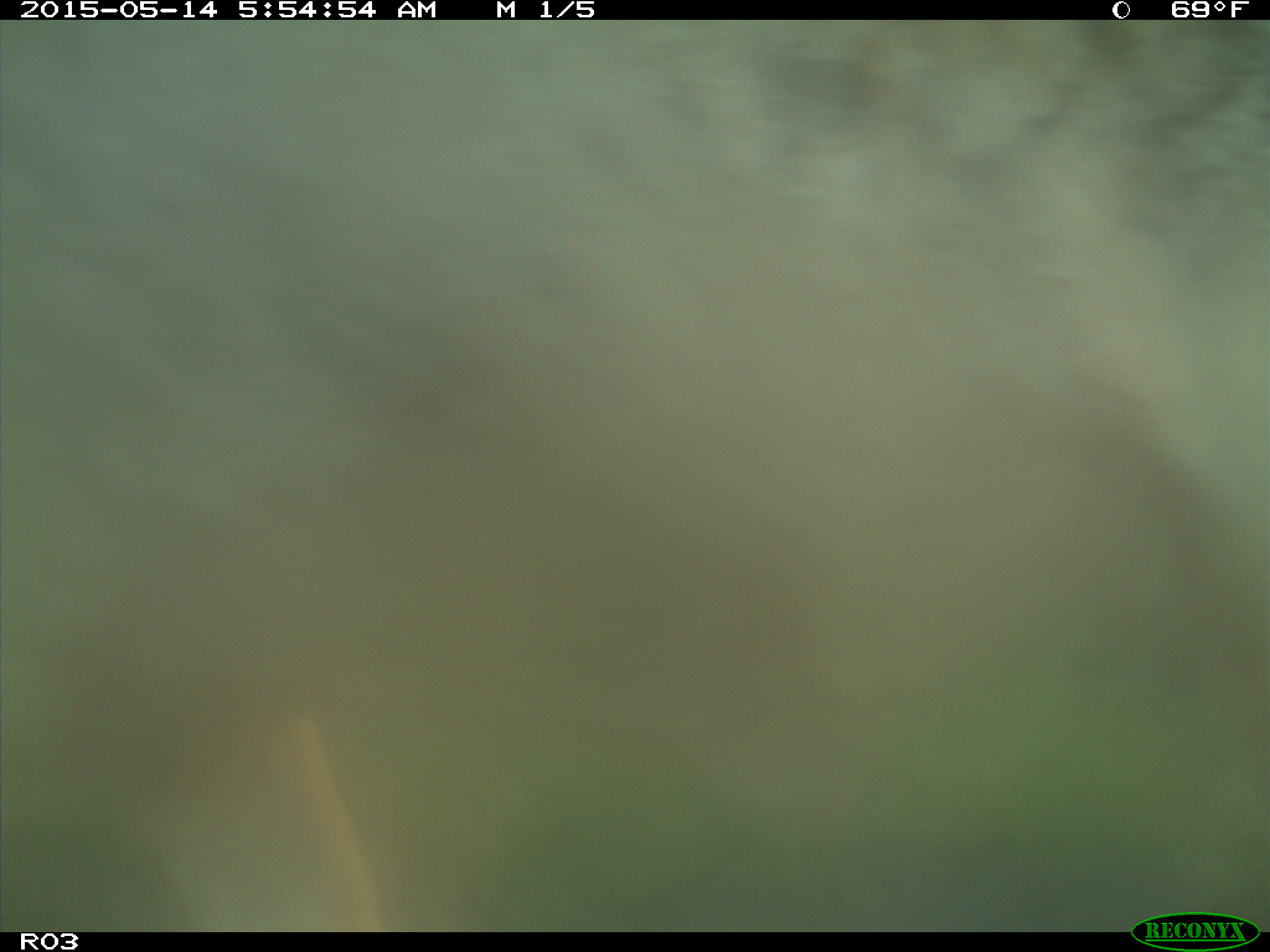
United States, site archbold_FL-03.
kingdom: Animalia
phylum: Chordata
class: Mammalia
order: Artiodactyla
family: Bovidae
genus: Bos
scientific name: Bos taurus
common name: domestic cow